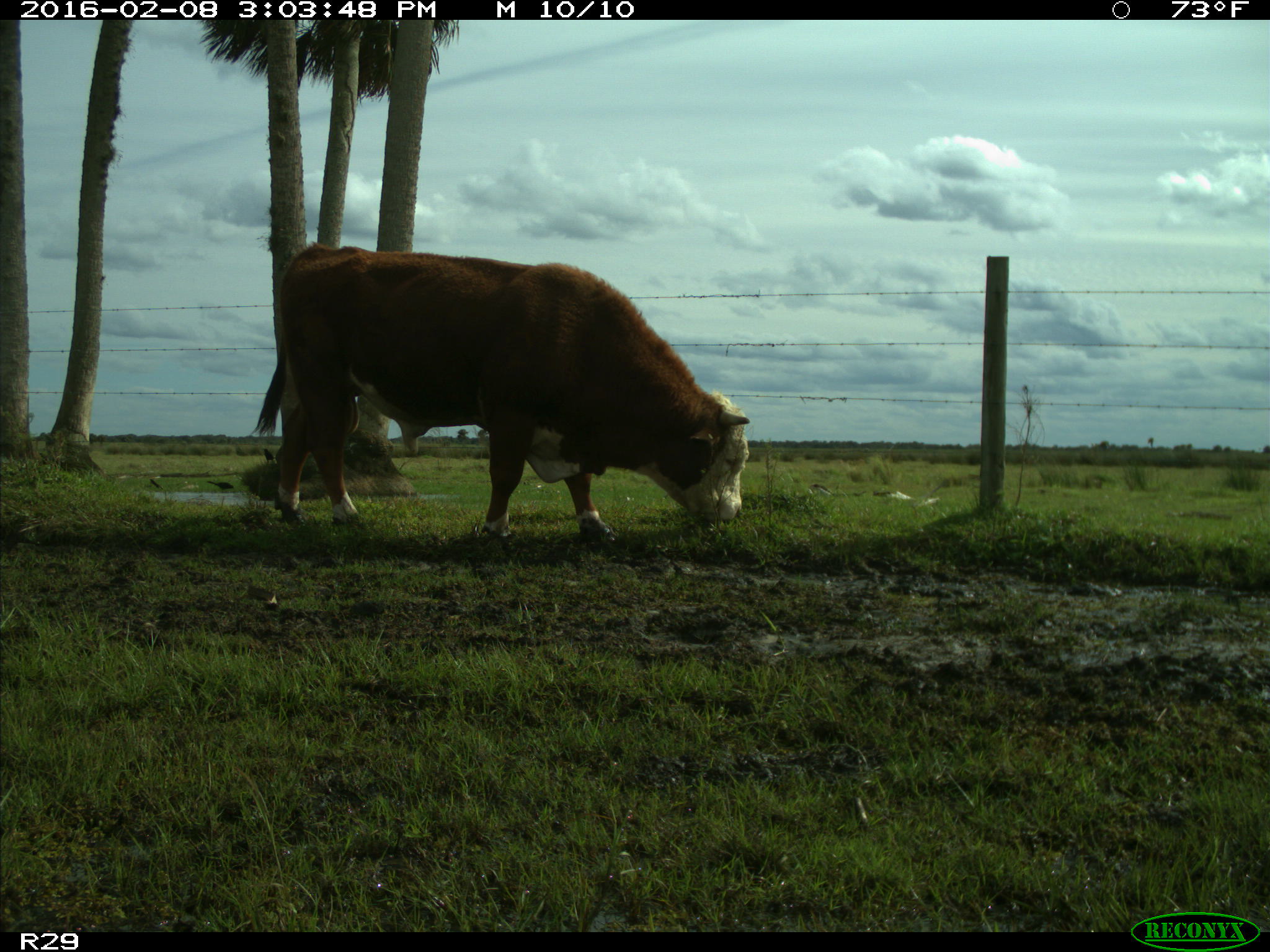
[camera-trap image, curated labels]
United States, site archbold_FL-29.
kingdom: Animalia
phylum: Chordata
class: Mammalia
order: Artiodactyla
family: Bovidae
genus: Bos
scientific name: Bos taurus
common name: domestic cow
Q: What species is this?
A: Bos taurus (domestic cow).